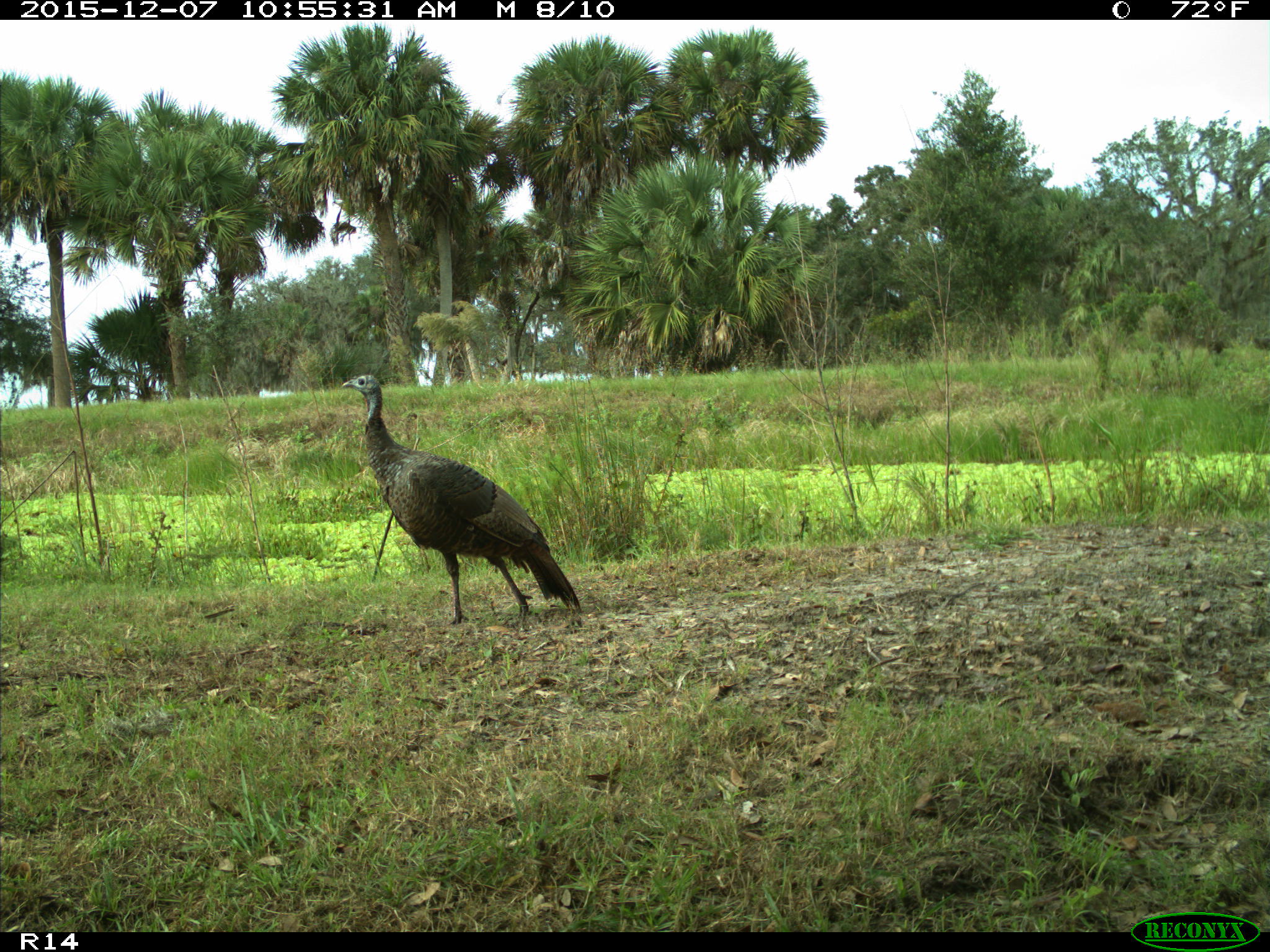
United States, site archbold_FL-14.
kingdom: Animalia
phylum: Chordata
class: Aves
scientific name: Aves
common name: birds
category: unidentified bird